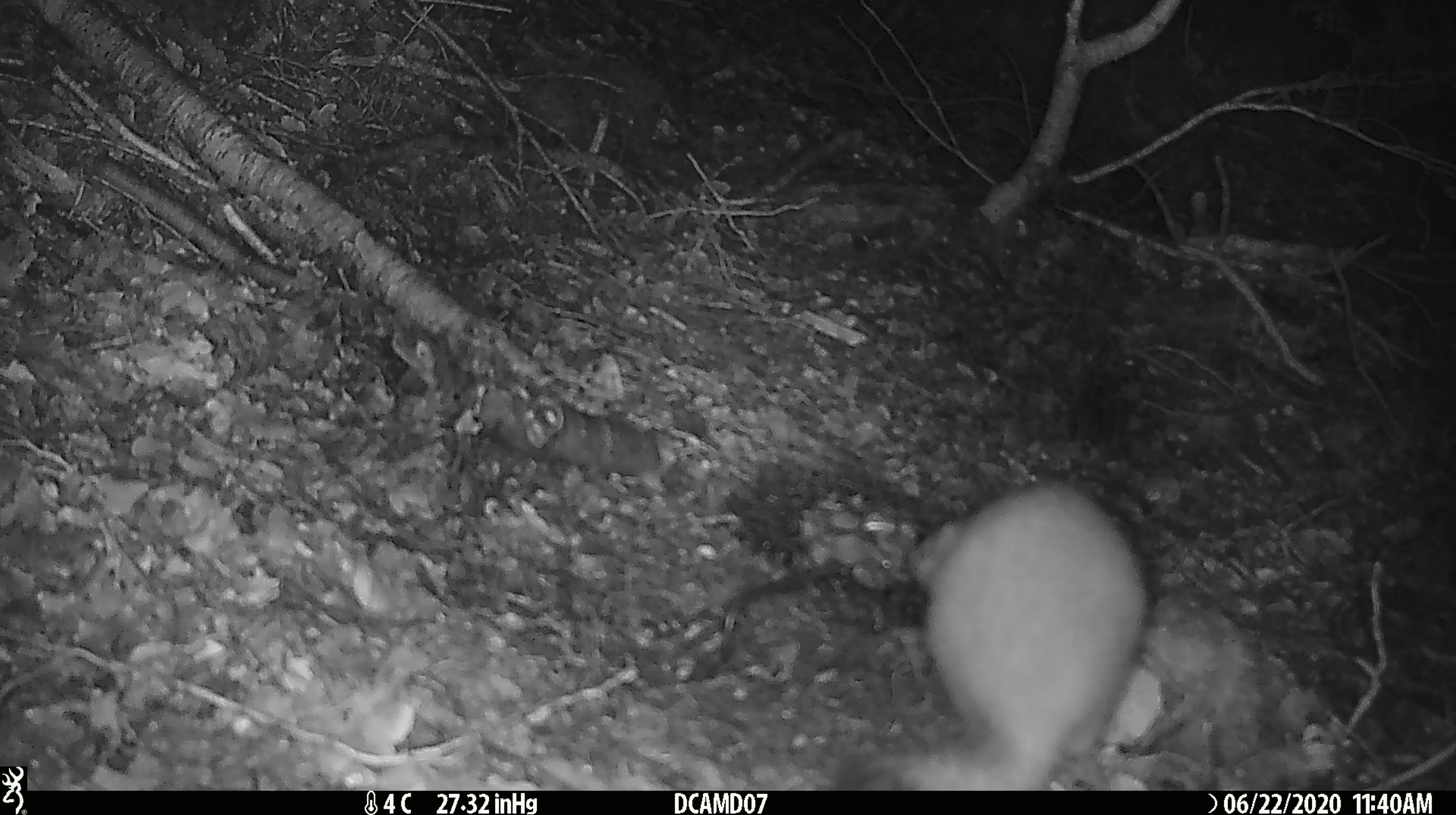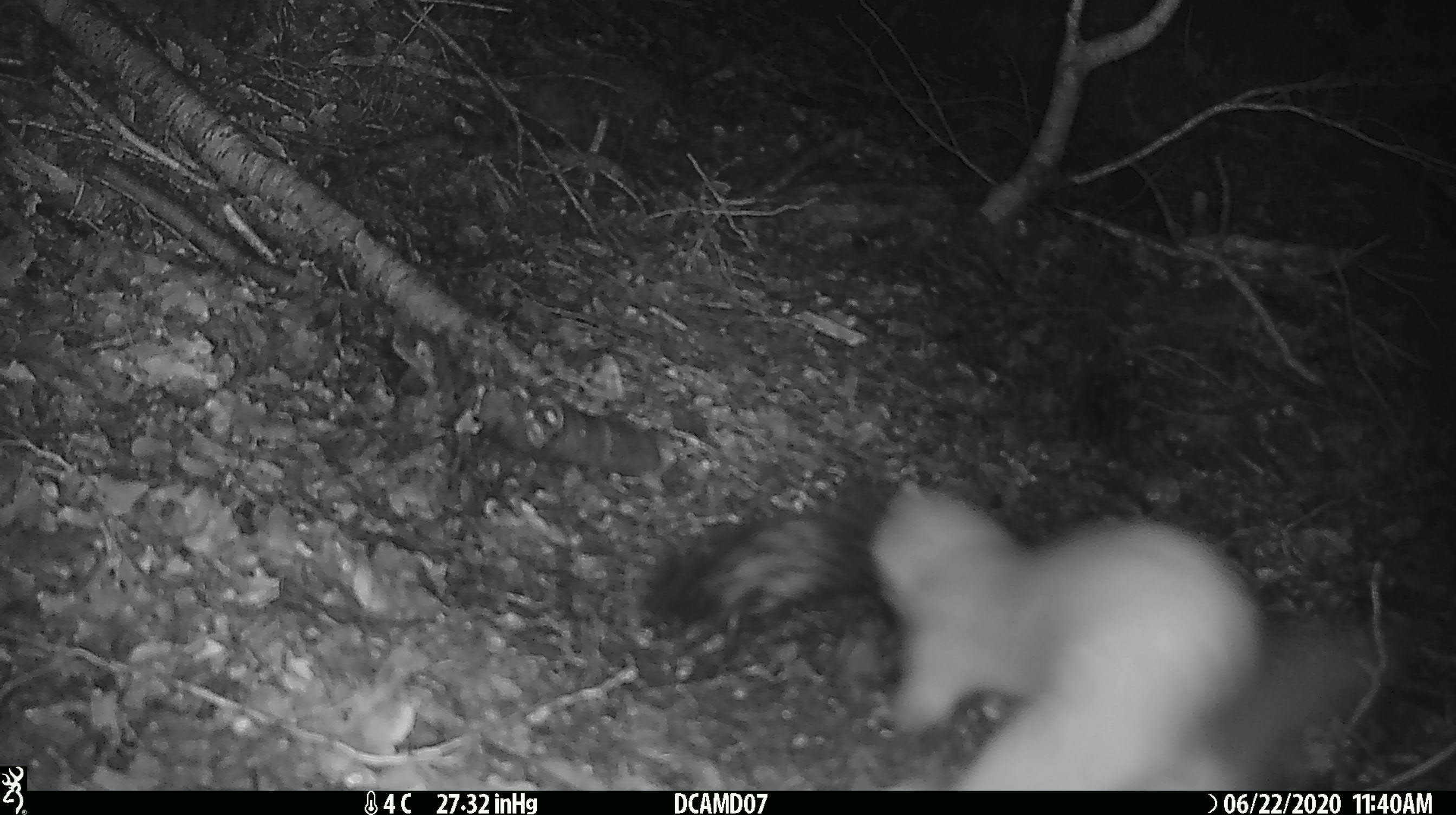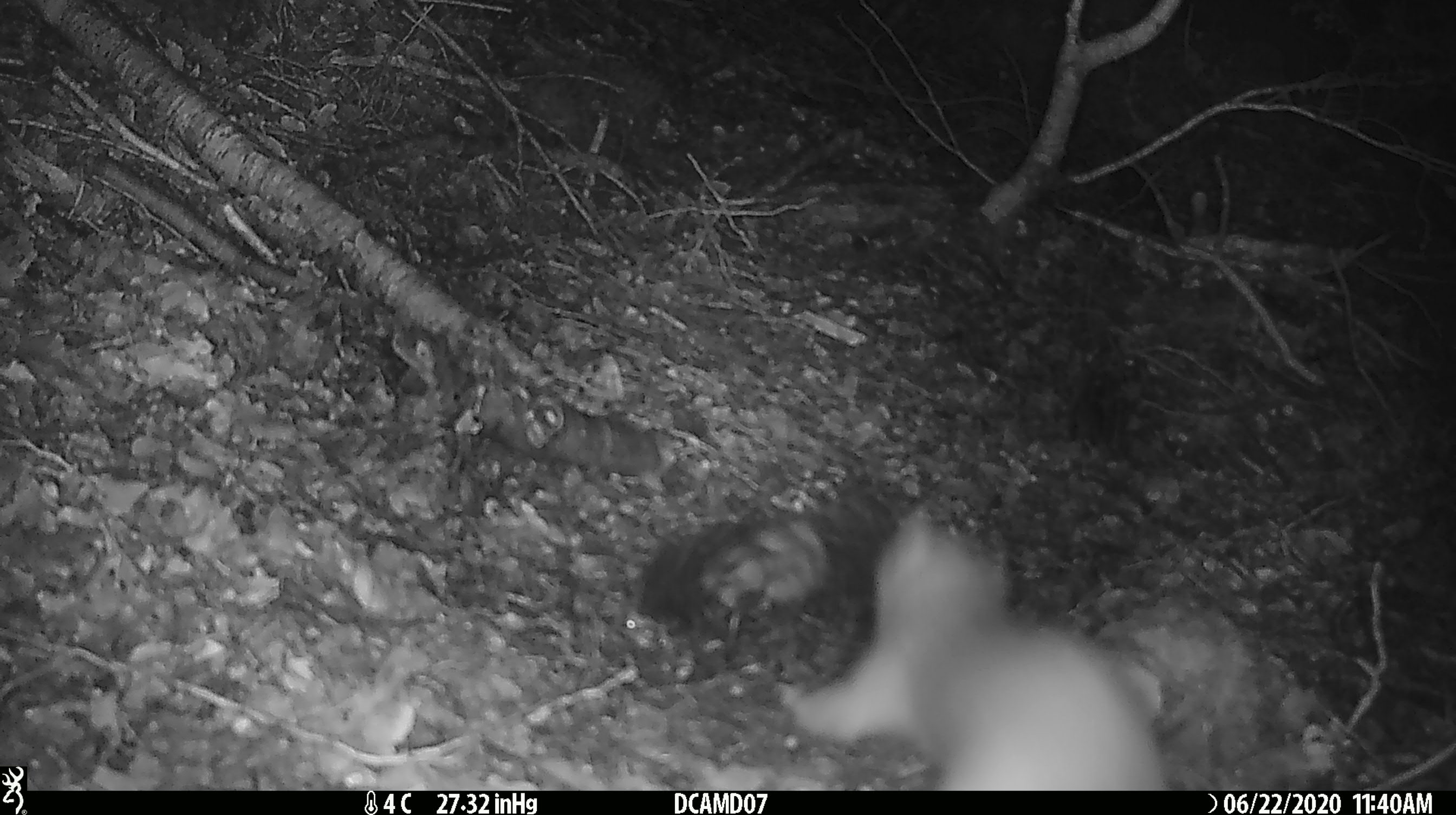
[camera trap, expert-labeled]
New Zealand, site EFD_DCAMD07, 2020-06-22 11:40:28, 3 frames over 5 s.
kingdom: Animalia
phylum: Chordata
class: Mammalia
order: Carnivora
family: Mustelidae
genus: Mustela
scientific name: Mustela erminea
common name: stoat